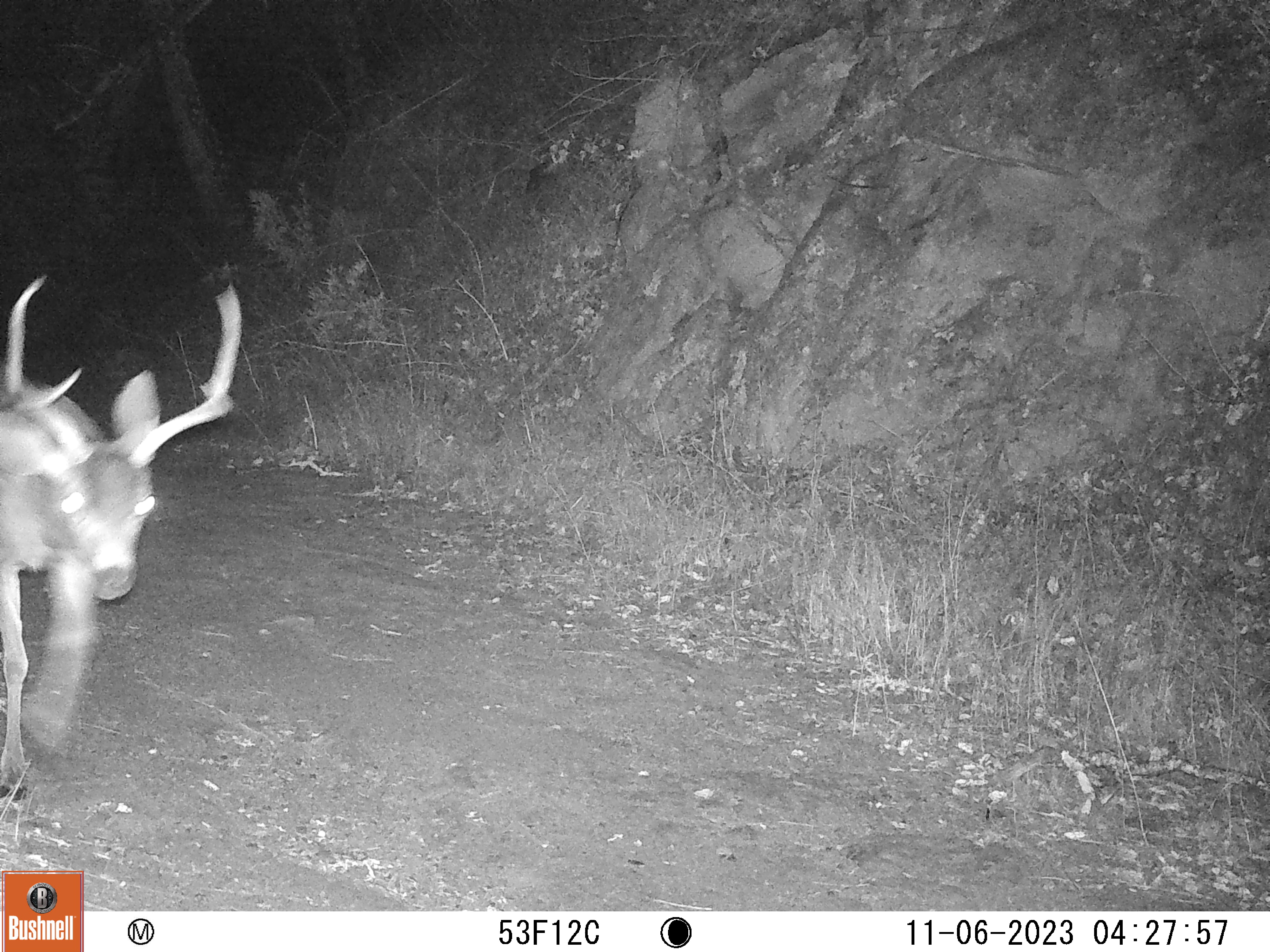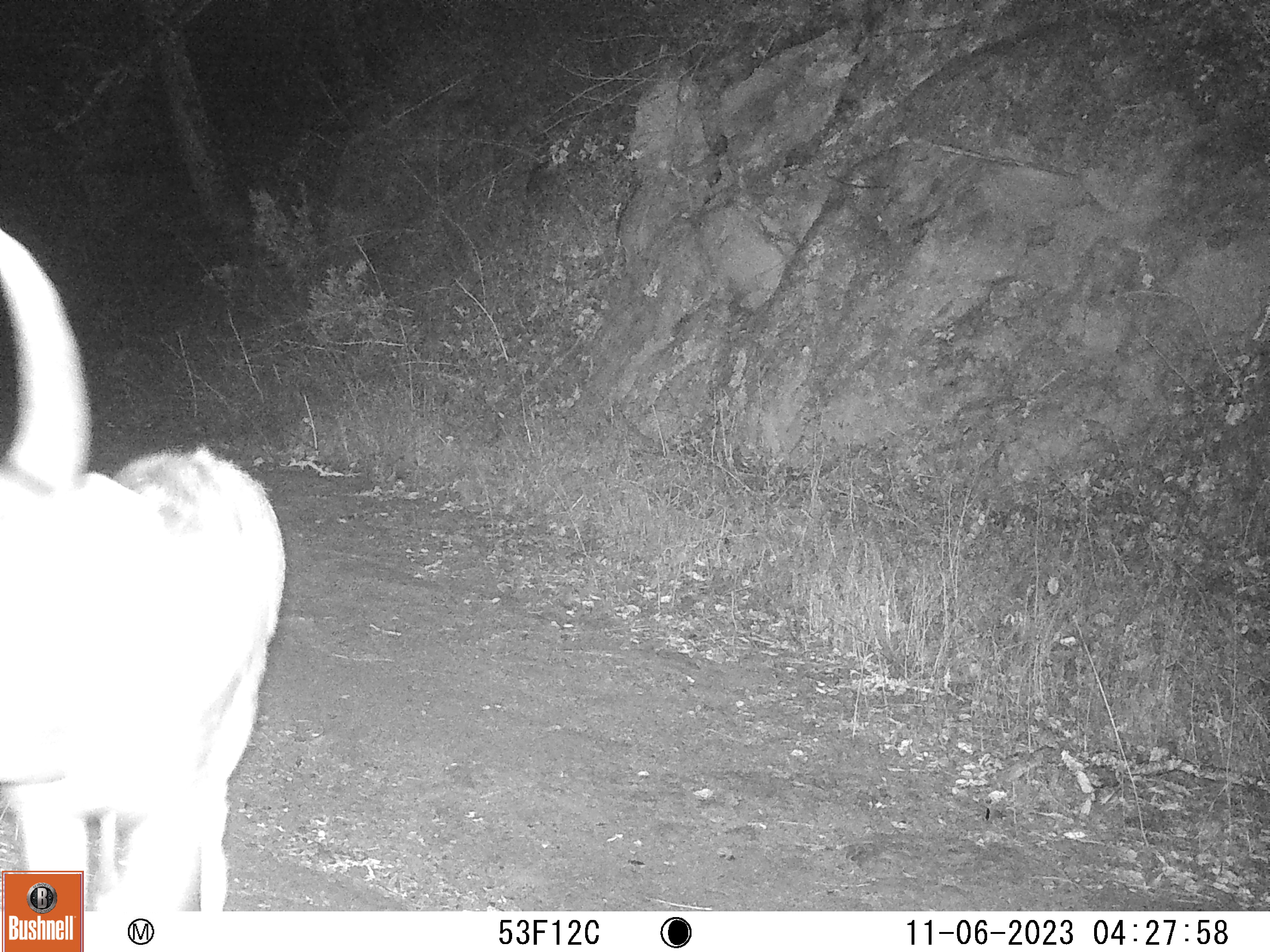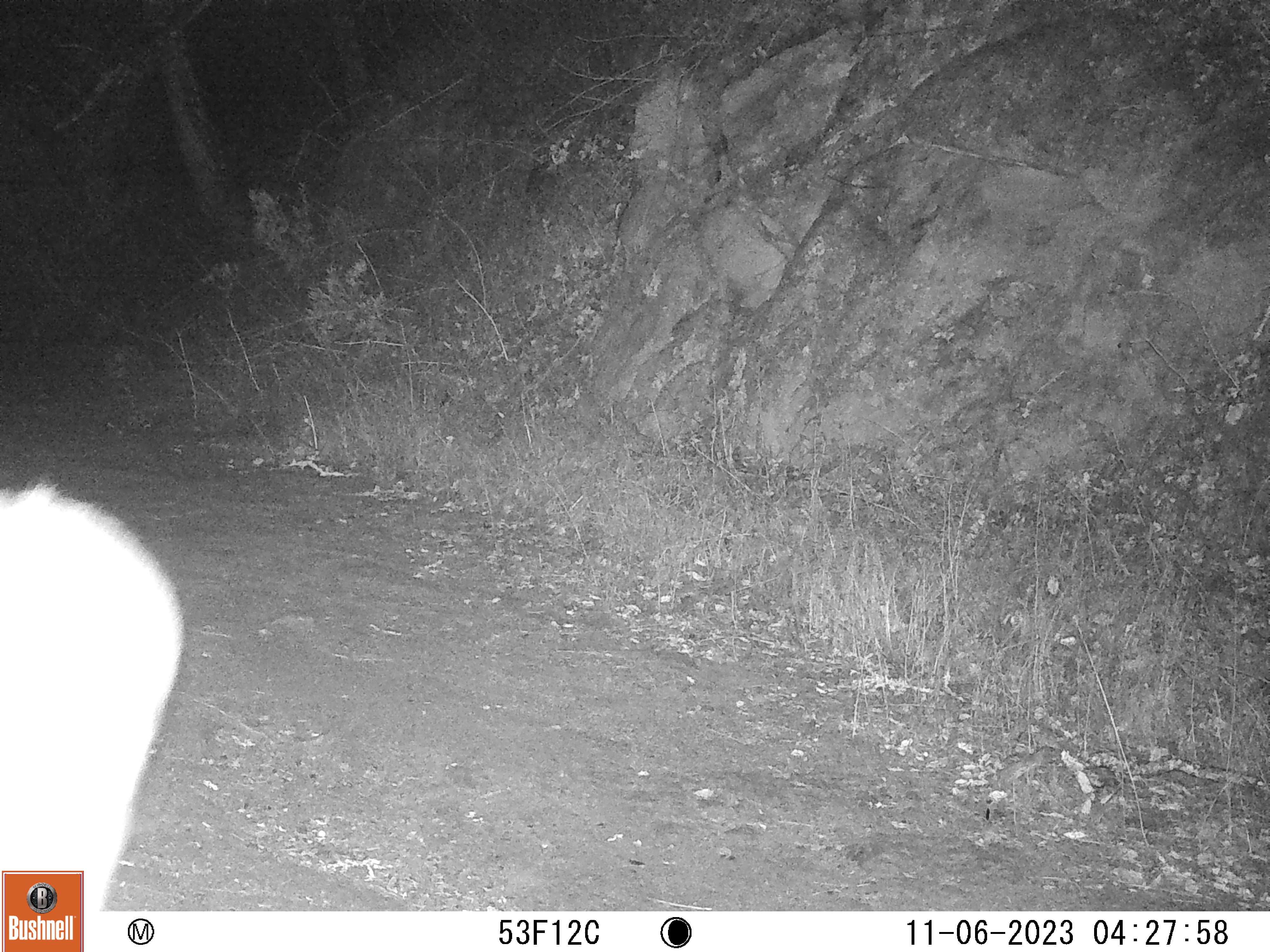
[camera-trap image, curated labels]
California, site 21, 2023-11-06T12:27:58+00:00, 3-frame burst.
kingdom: Animalia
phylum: Chordata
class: Mammalia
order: Artiodactyla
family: Cervidae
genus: Odocoileus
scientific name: Odocoileus hemionus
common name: mule deer